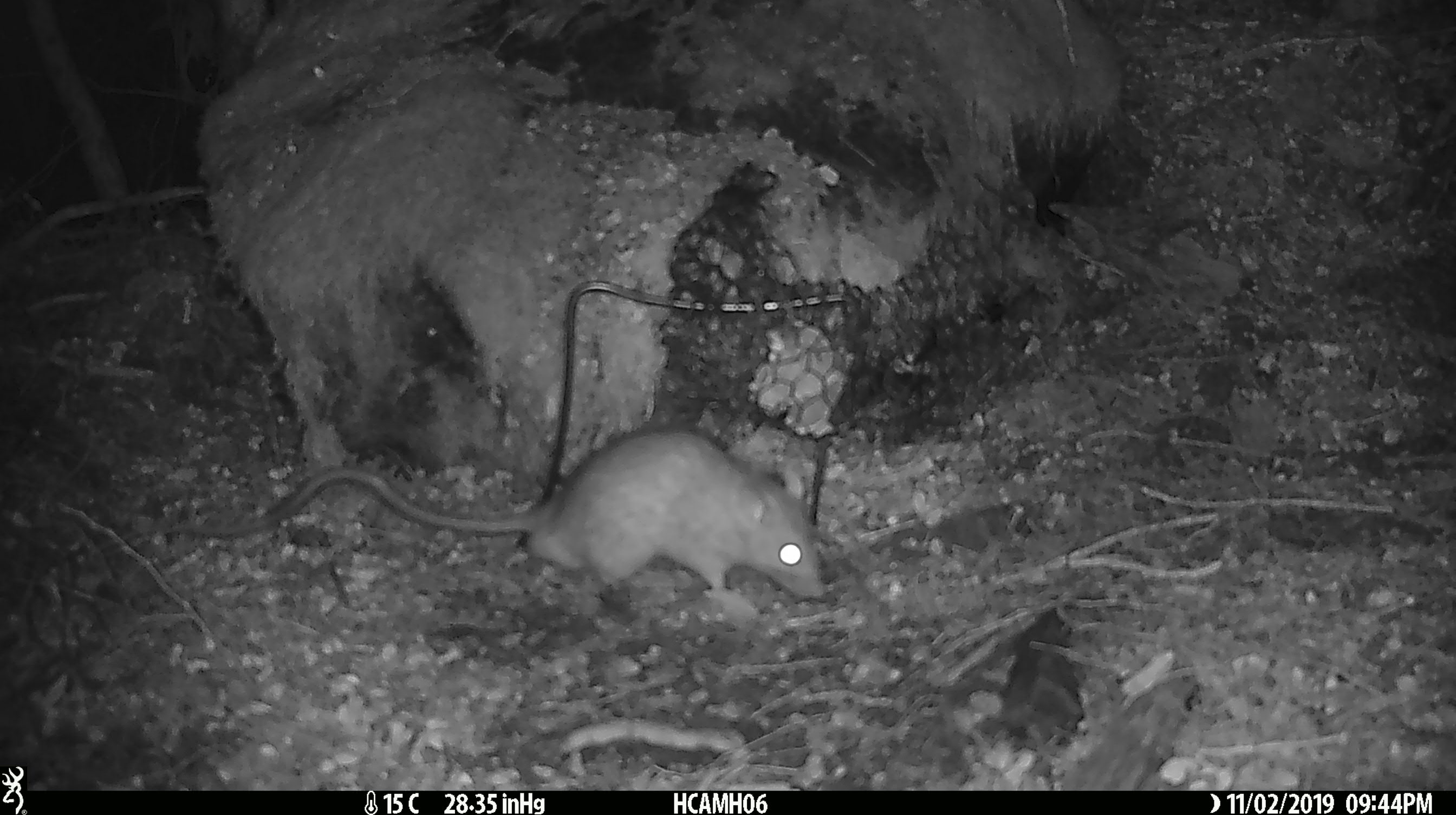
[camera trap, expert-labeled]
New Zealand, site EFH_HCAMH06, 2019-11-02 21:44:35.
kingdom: Animalia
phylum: Chordata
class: Mammalia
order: Rodentia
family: Muridae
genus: Rattus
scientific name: Rattus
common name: rat